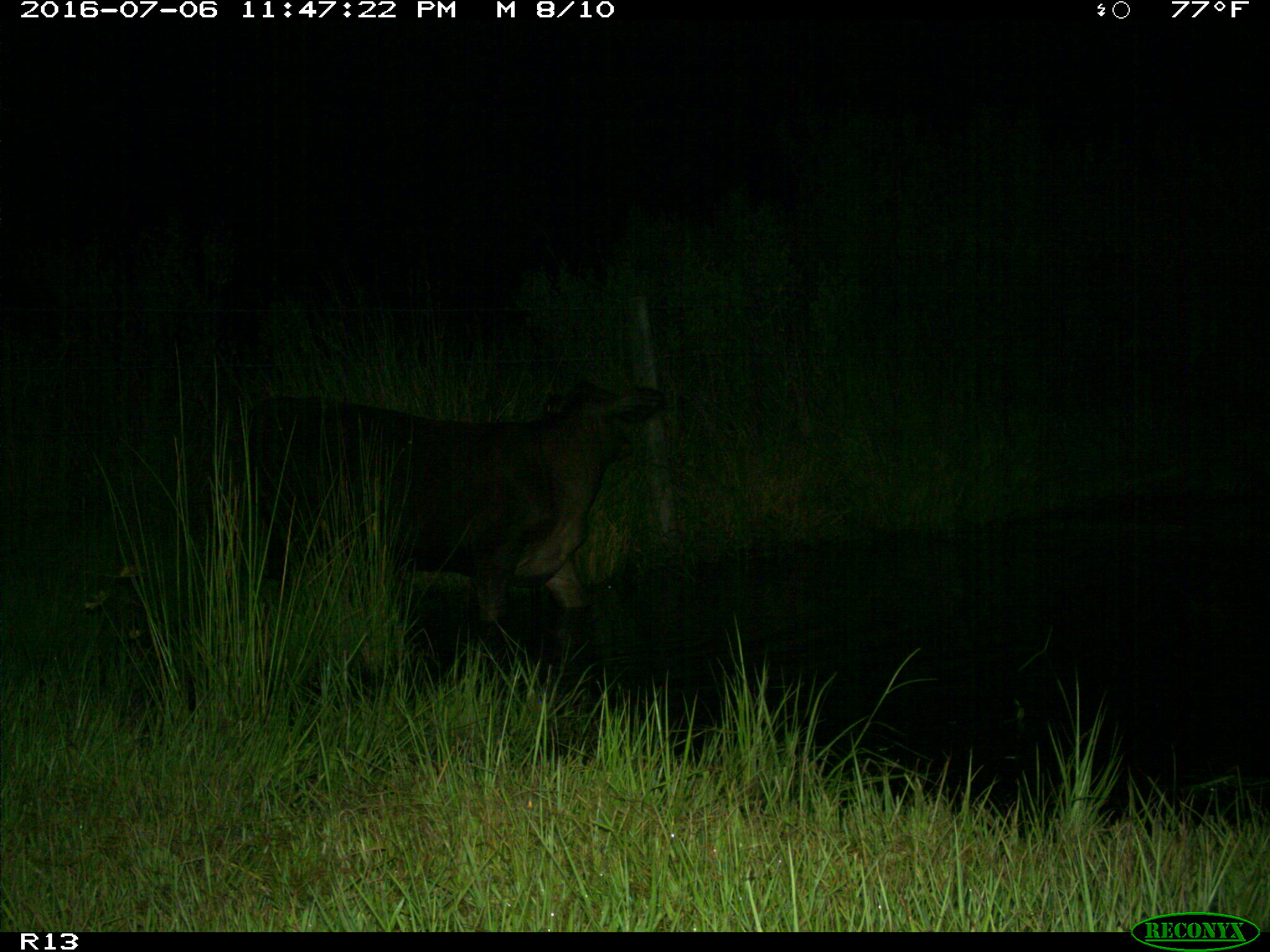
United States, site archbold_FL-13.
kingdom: Animalia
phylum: Chordata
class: Mammalia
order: Artiodactyla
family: Bovidae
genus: Bos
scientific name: Bos taurus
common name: domestic cow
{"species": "Bos taurus (domestic cow)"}